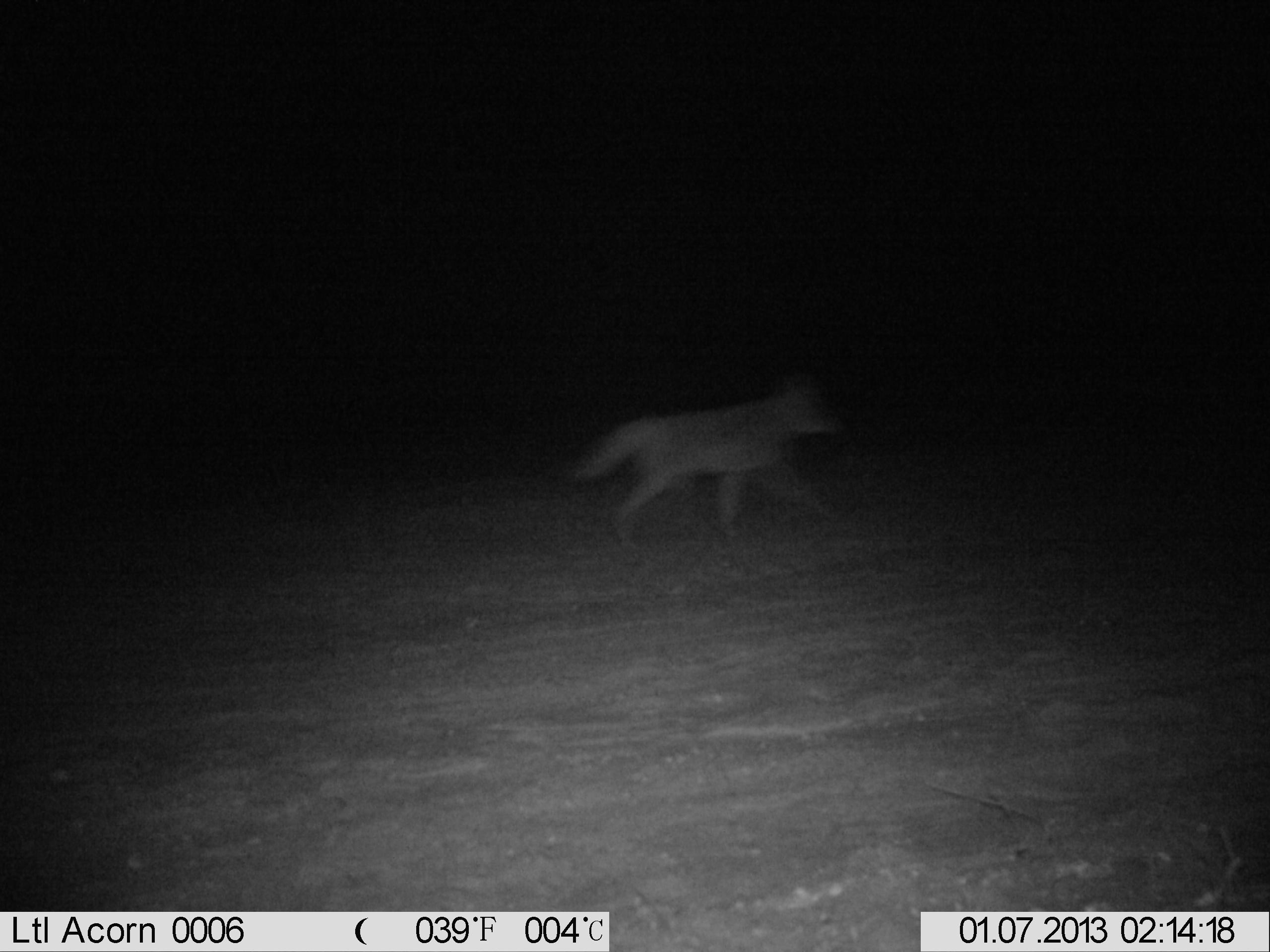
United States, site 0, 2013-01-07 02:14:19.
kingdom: Animalia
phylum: Chordata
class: Mammalia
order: Carnivora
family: Canidae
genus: Canis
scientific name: Canis latrans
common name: coyote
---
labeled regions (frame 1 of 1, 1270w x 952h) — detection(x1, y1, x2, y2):
coyote: detection(559, 367, 859, 563)